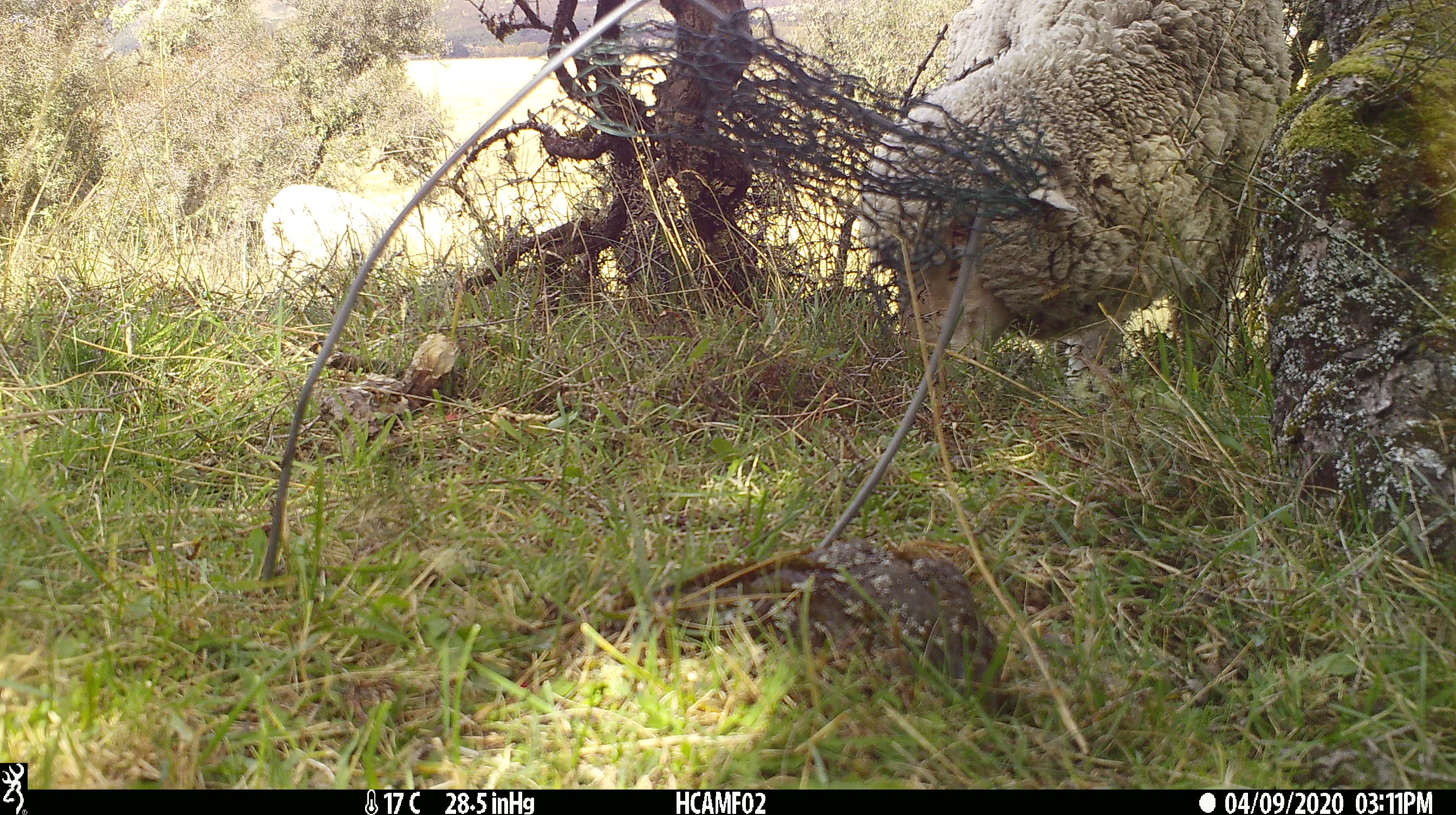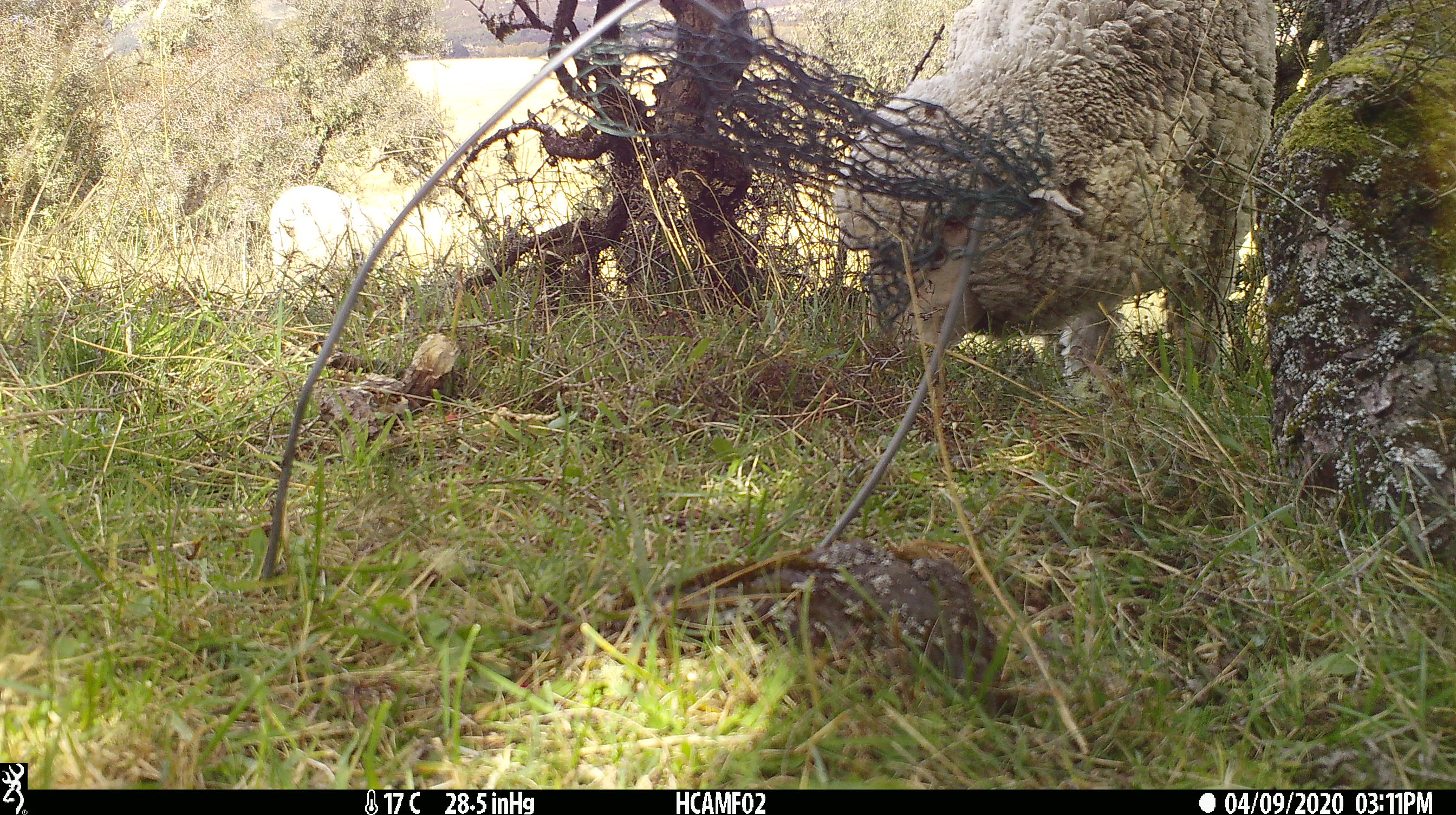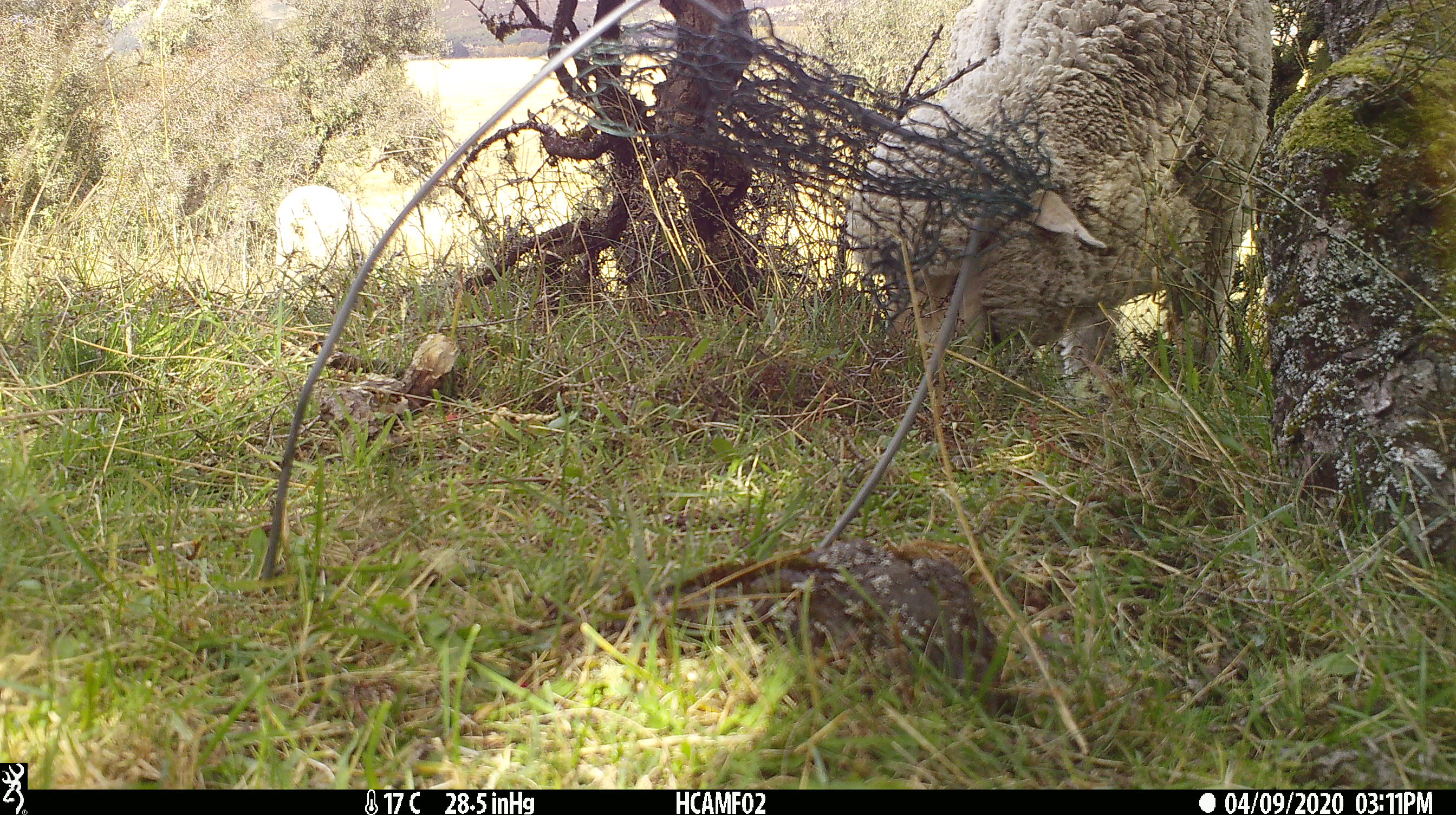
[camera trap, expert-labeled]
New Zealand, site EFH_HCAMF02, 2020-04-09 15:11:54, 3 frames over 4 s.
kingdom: Animalia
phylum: Chordata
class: Mammalia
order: Artiodactyla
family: Bovidae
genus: Ovis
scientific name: Ovis aries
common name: domestic sheep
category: sheep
Sheep (domestic sheep) (Ovis aries).